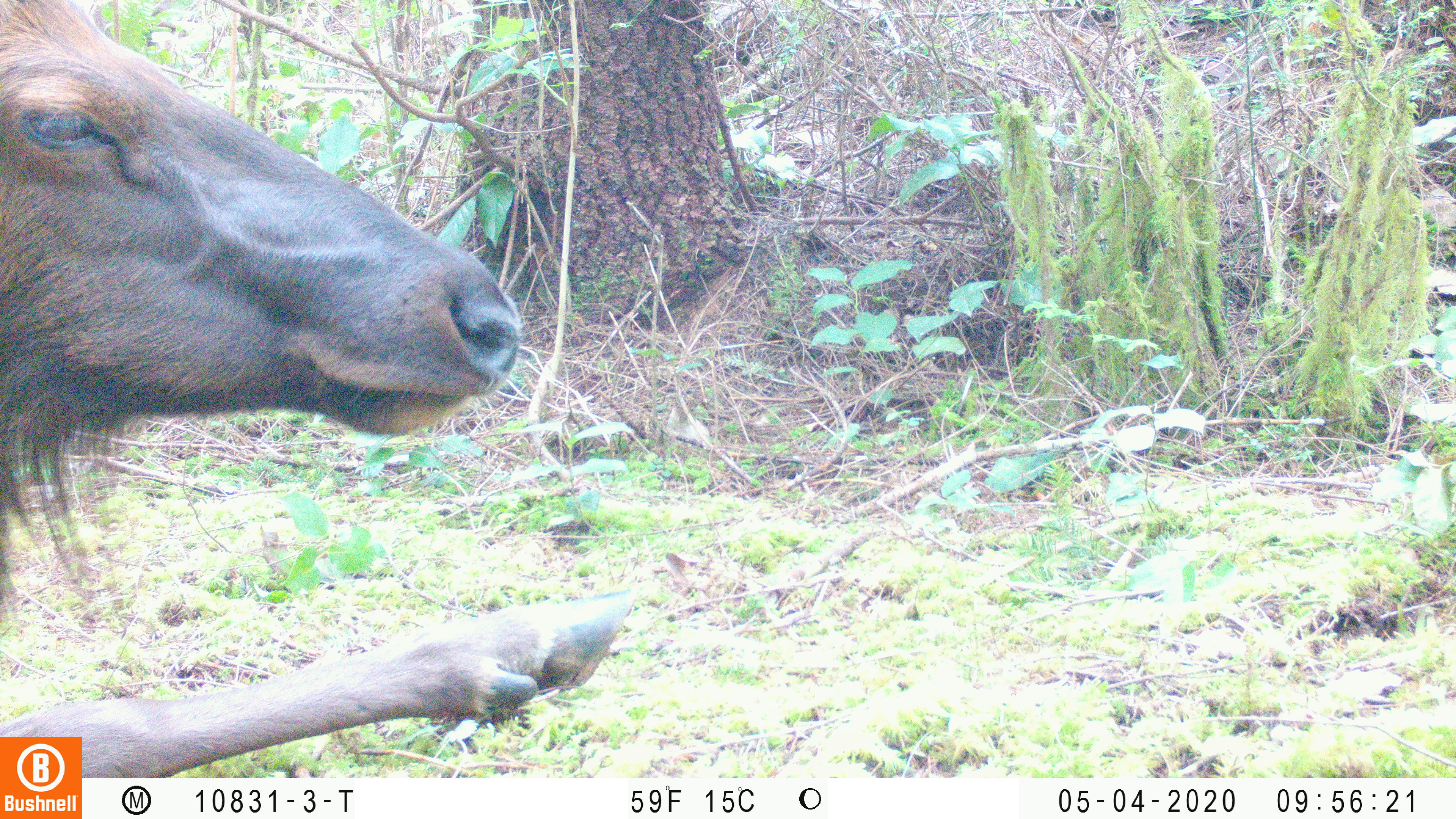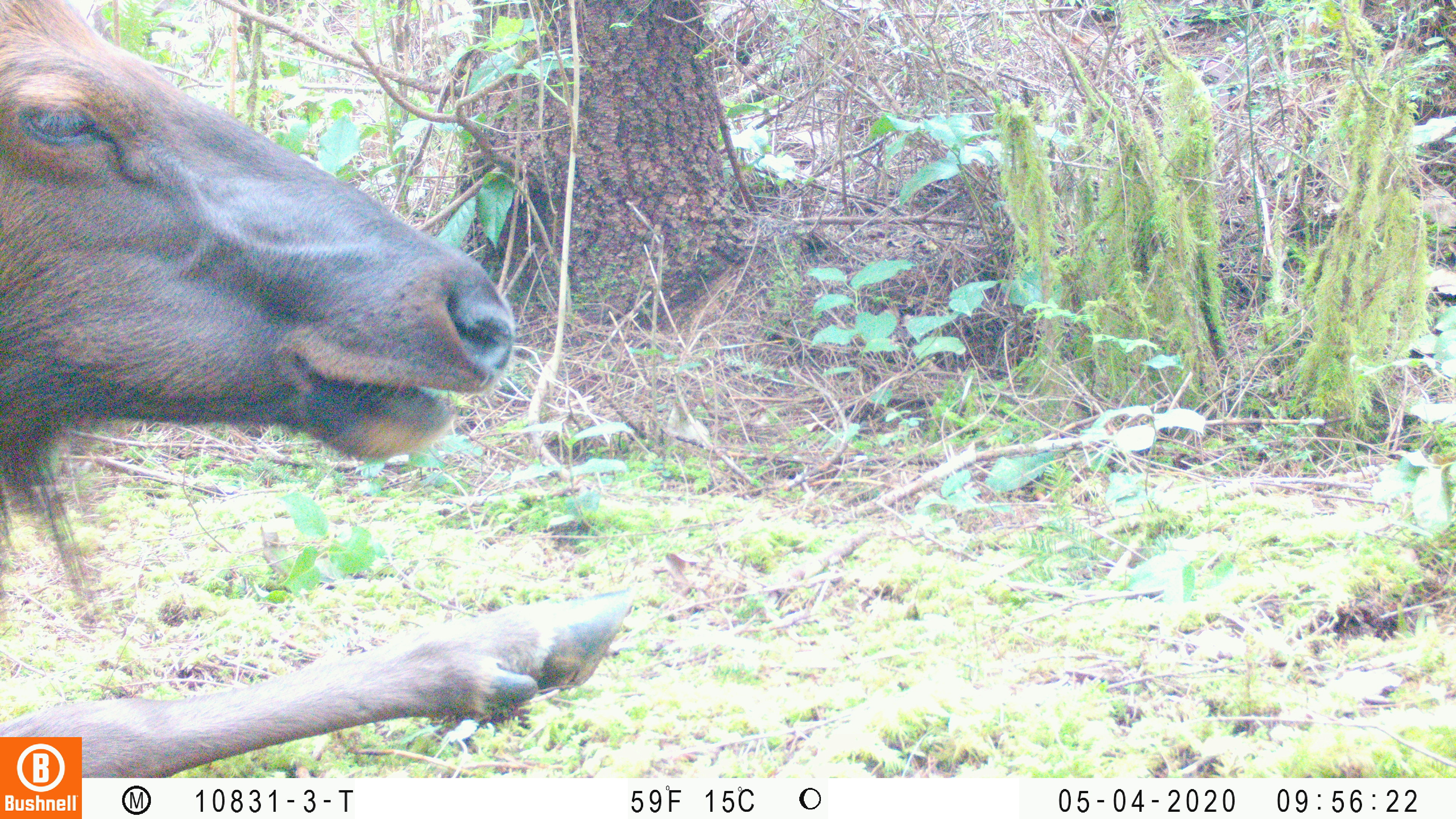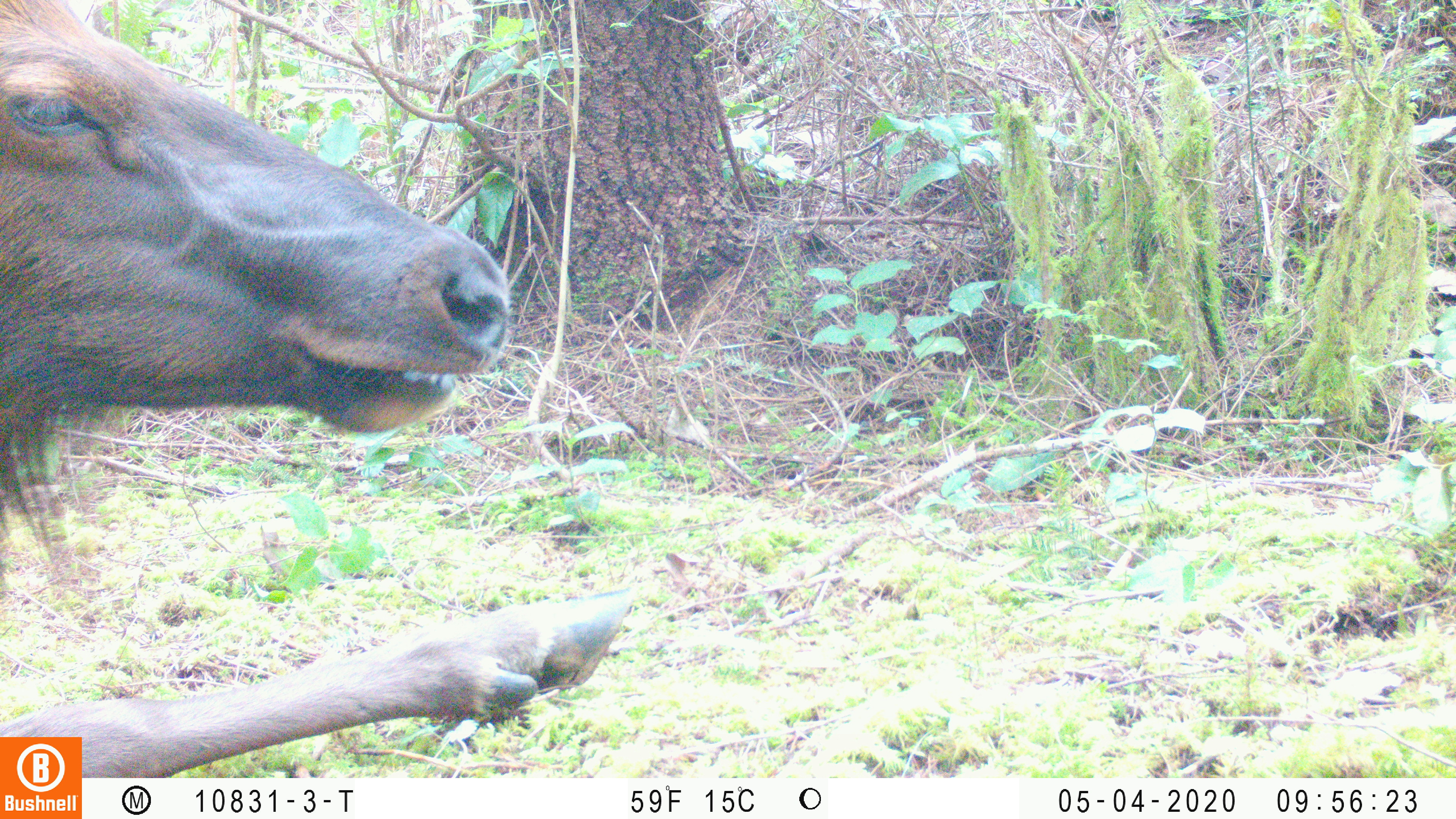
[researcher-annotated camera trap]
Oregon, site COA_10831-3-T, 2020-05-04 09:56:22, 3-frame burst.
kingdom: Animalia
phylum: Chordata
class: Mammalia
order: Artiodactyla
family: Cervidae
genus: Cervus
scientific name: Cervus canadensis roosevelti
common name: roosevelt elk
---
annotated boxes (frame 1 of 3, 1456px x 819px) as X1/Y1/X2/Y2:
roosevelt elk: 0/0/649/732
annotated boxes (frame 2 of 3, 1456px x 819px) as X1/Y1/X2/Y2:
roosevelt elk: 2/0/641/730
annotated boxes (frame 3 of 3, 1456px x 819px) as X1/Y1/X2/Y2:
roosevelt elk: 4/0/641/728